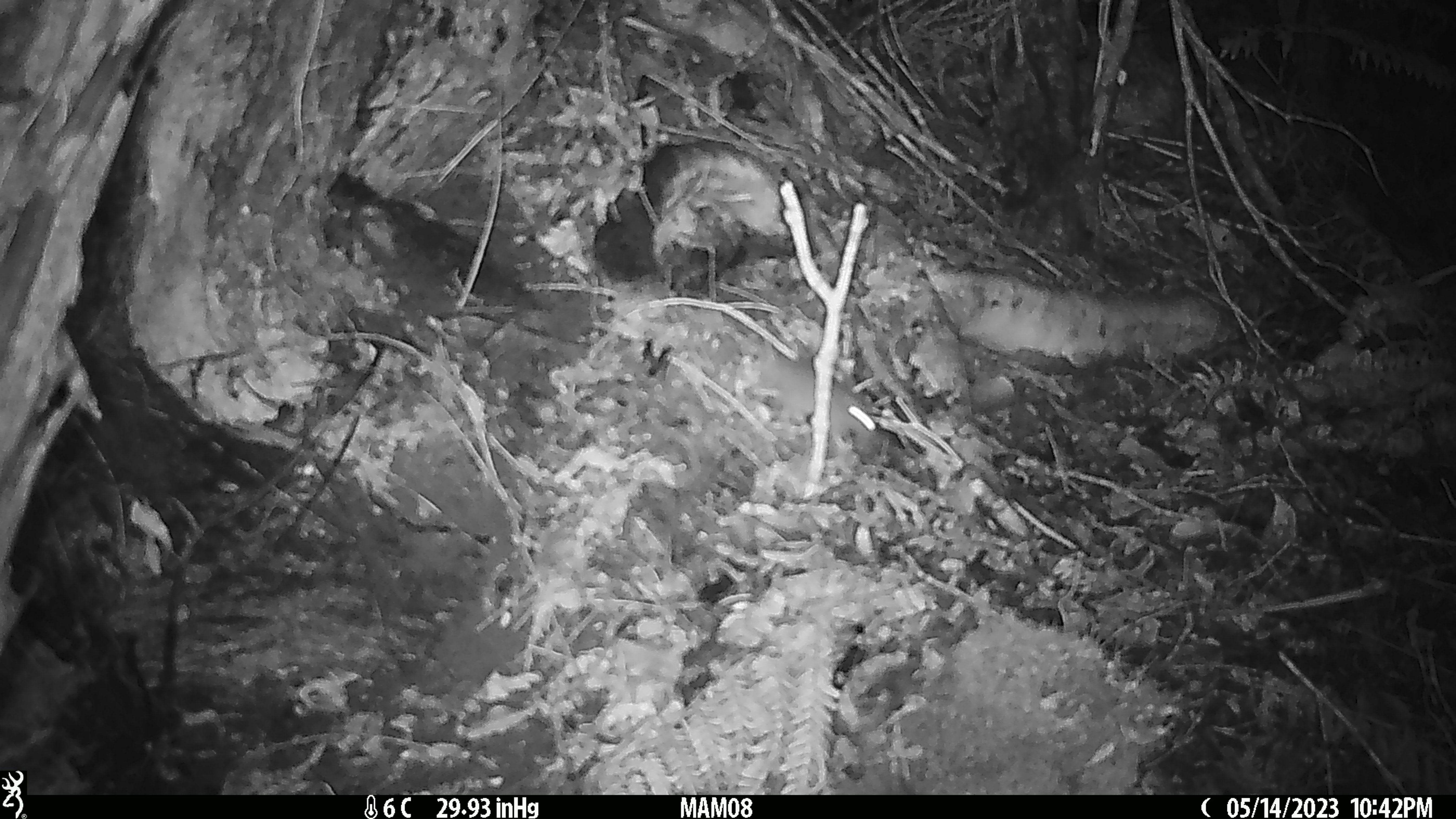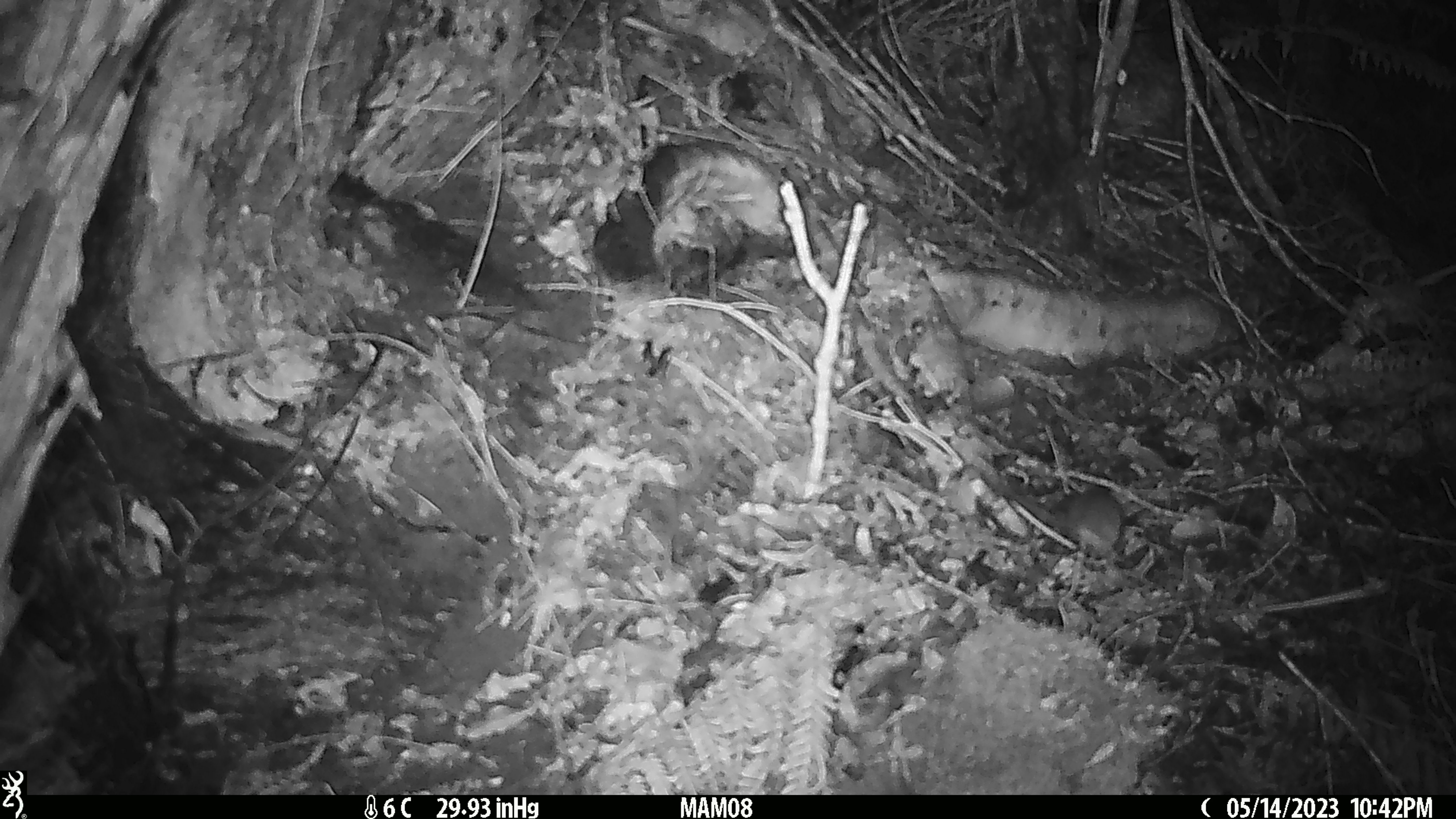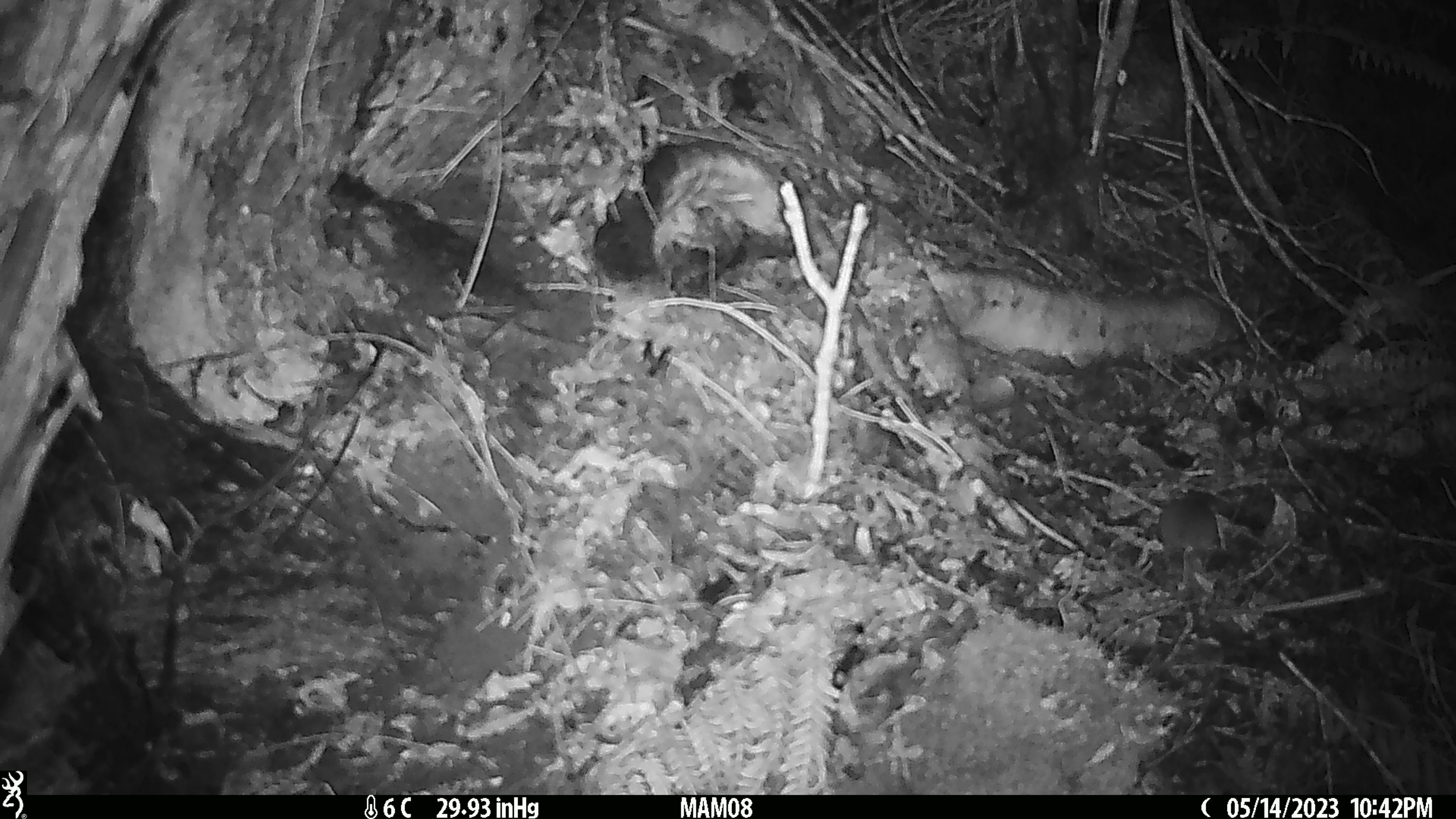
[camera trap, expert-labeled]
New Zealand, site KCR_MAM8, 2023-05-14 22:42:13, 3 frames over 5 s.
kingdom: Animalia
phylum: Chordata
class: Mammalia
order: Rodentia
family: Muridae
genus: Mus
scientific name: Mus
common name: mouse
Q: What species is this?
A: Mouse (Mus).